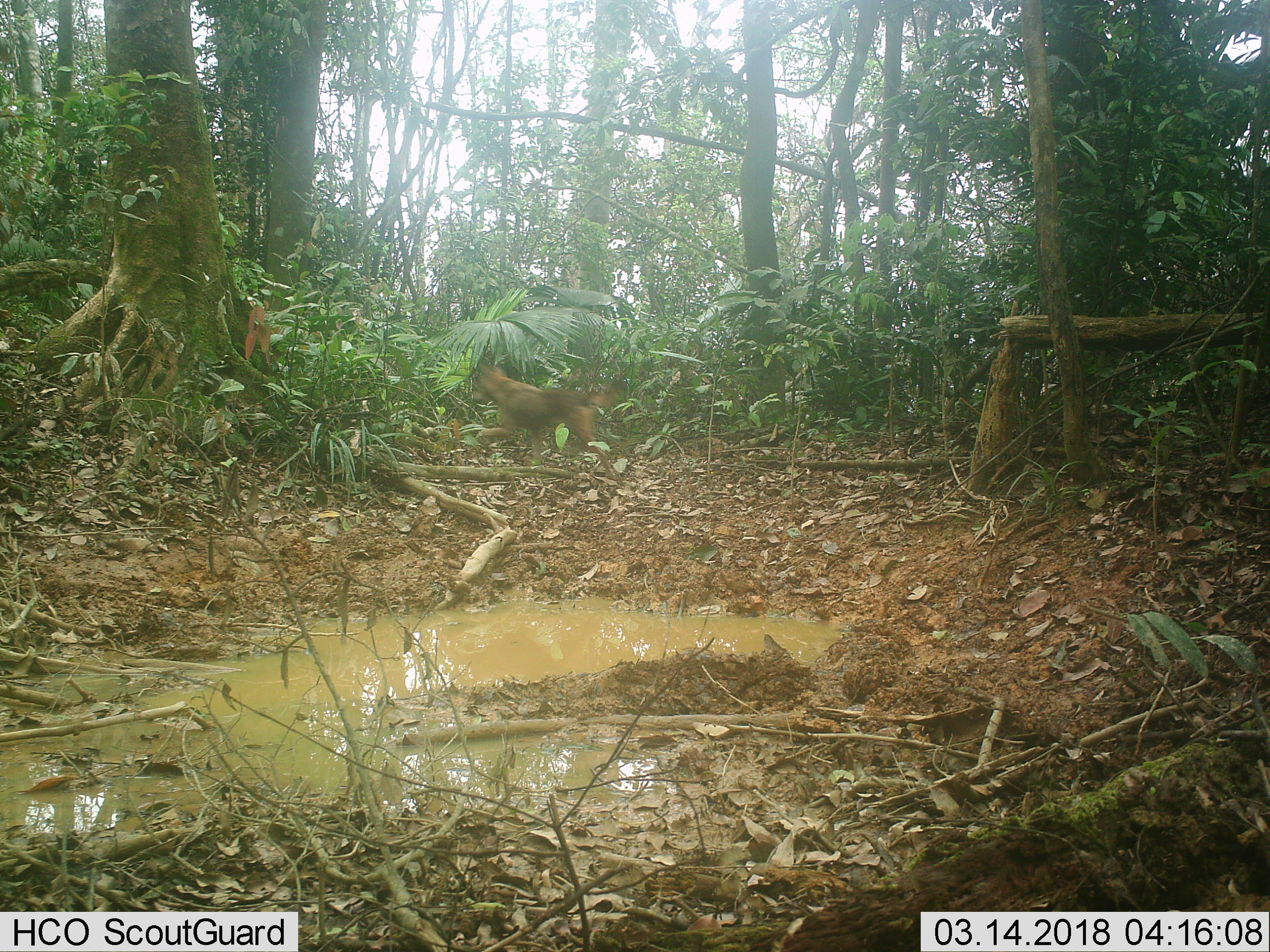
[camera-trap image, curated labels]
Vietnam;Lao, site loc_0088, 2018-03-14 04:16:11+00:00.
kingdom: Animalia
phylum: Chordata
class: Mammalia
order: Carnivora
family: Canidae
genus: Canis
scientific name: Canis familiaris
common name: domestic dog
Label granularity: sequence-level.